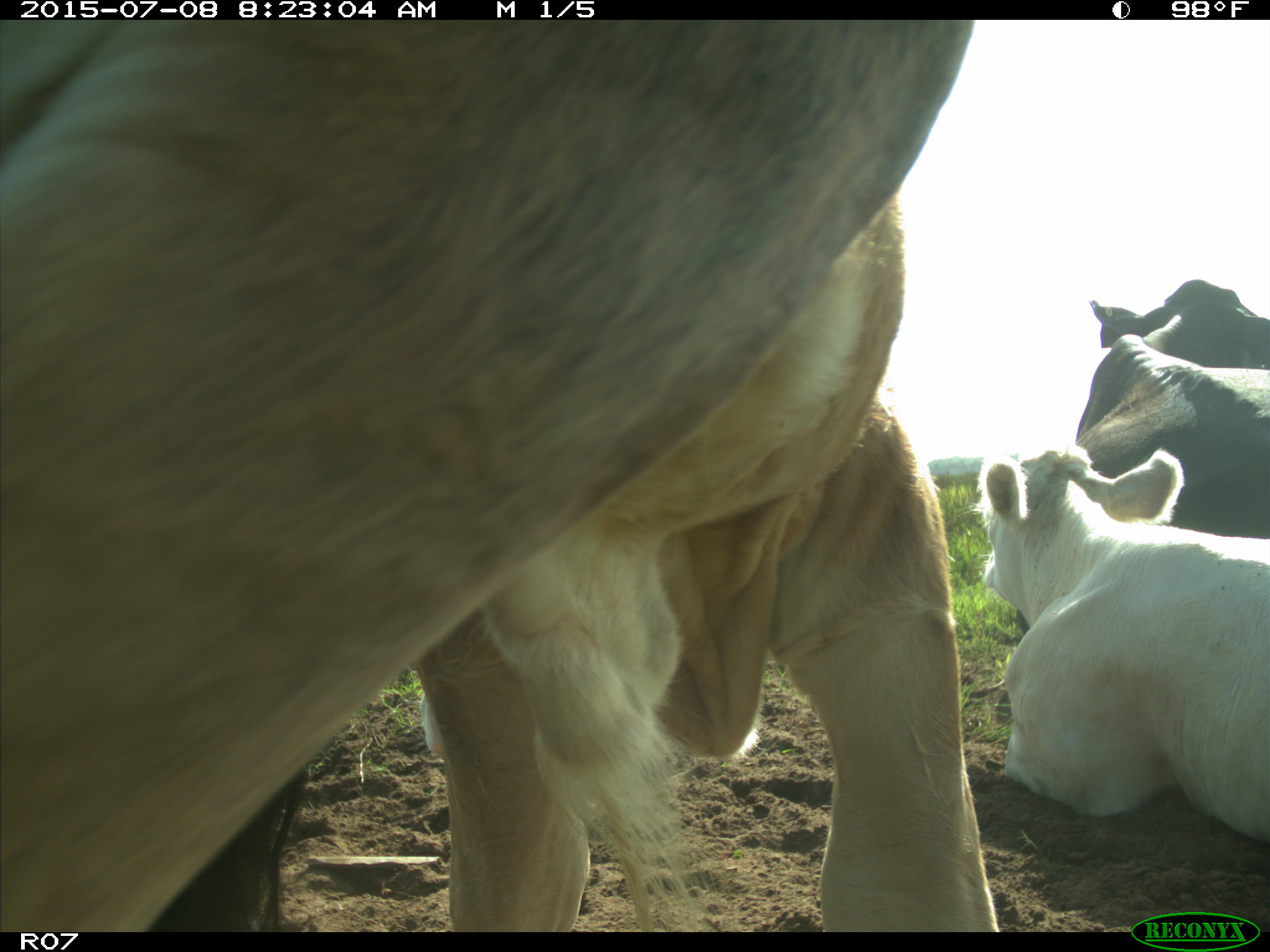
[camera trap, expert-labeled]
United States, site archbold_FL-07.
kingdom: Animalia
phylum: Chordata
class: Mammalia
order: Artiodactyla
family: Bovidae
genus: Bos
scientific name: Bos taurus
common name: domestic cow